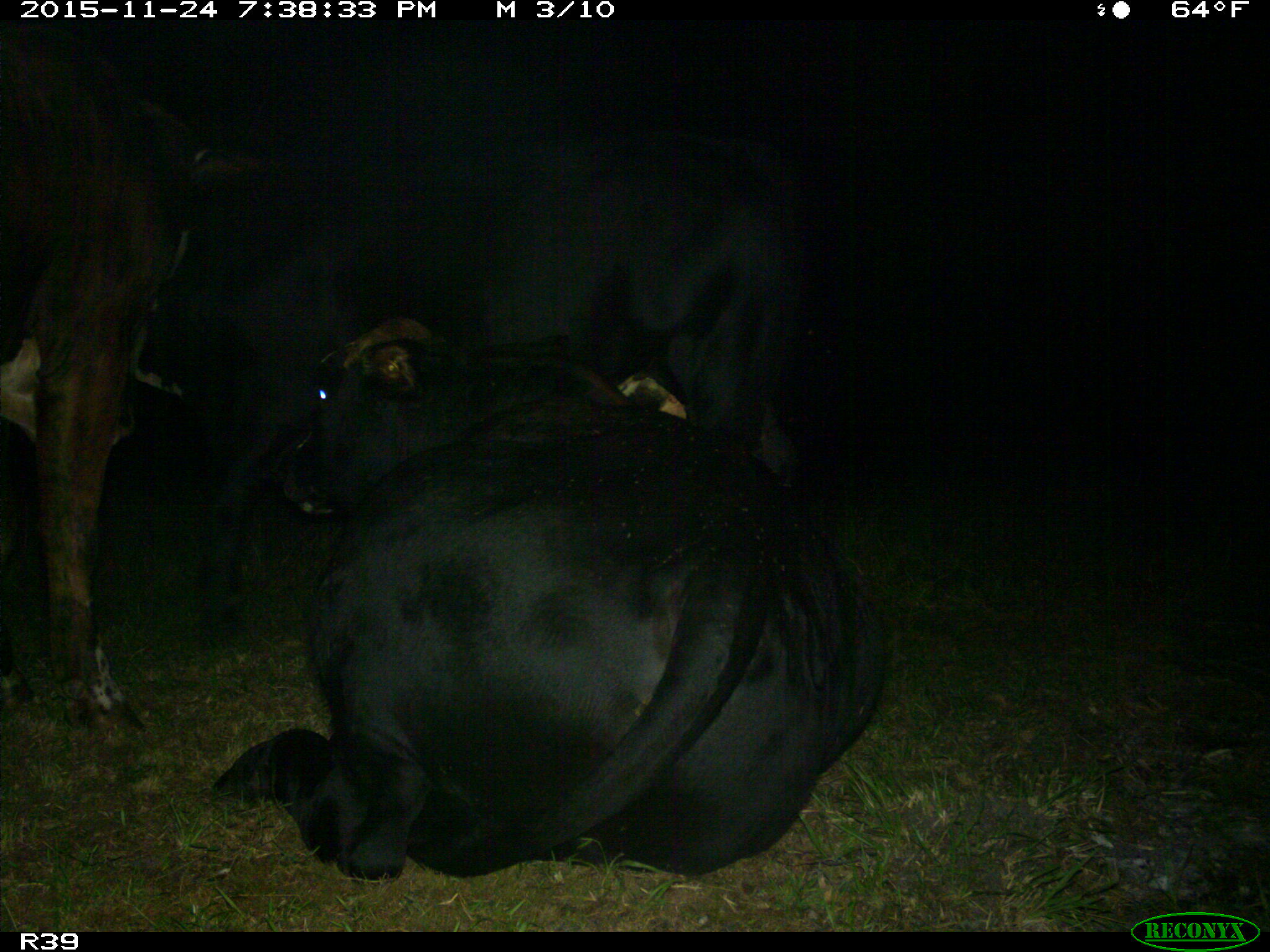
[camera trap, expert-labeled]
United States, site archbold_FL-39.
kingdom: Animalia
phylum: Chordata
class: Mammalia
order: Artiodactyla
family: Bovidae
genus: Bos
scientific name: Bos taurus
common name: domestic cow